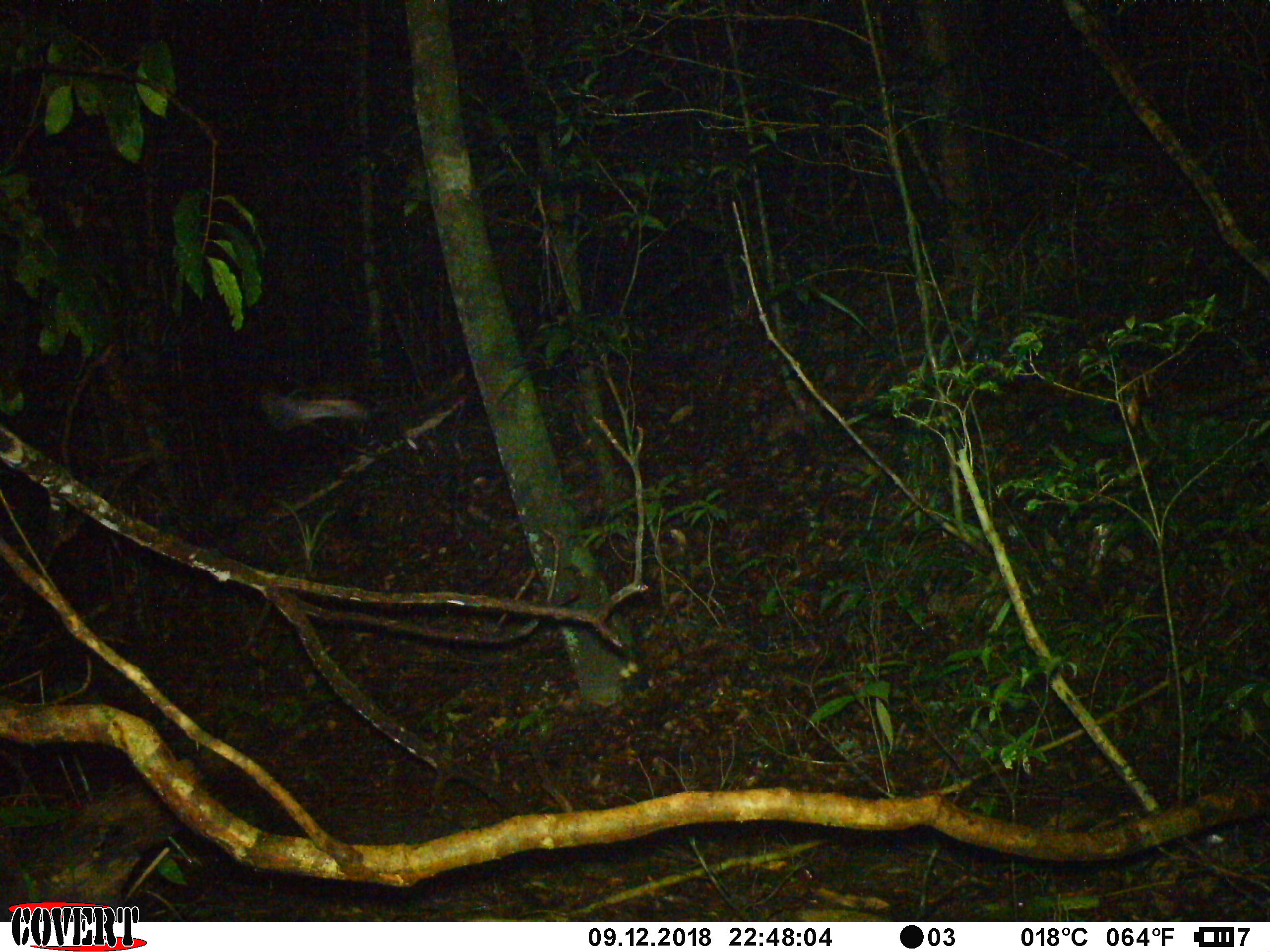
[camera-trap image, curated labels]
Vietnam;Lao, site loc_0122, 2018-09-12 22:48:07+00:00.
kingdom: Animalia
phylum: Arthropoda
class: Insecta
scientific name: Insecta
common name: insect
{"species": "insect (Insecta)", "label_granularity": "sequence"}